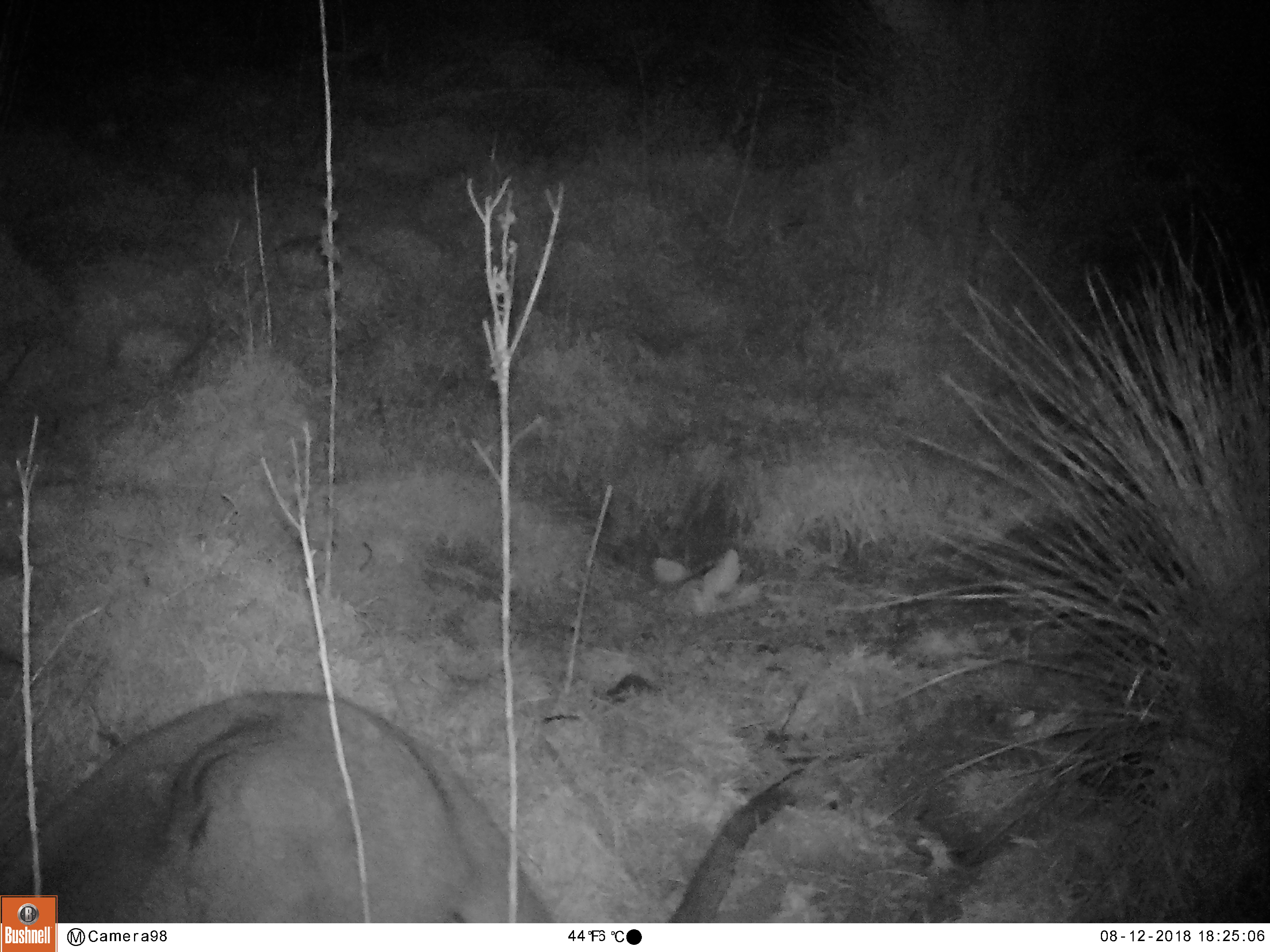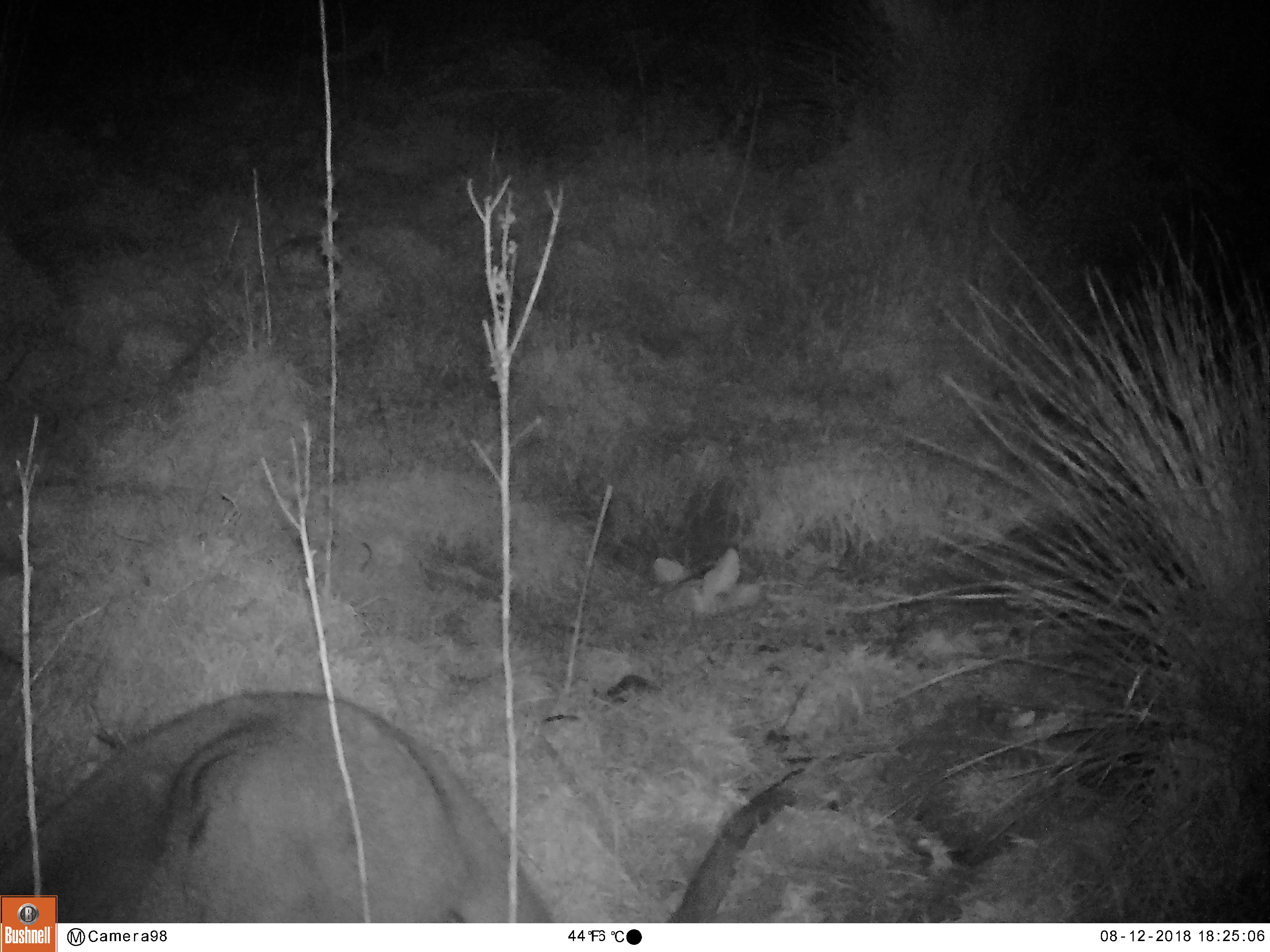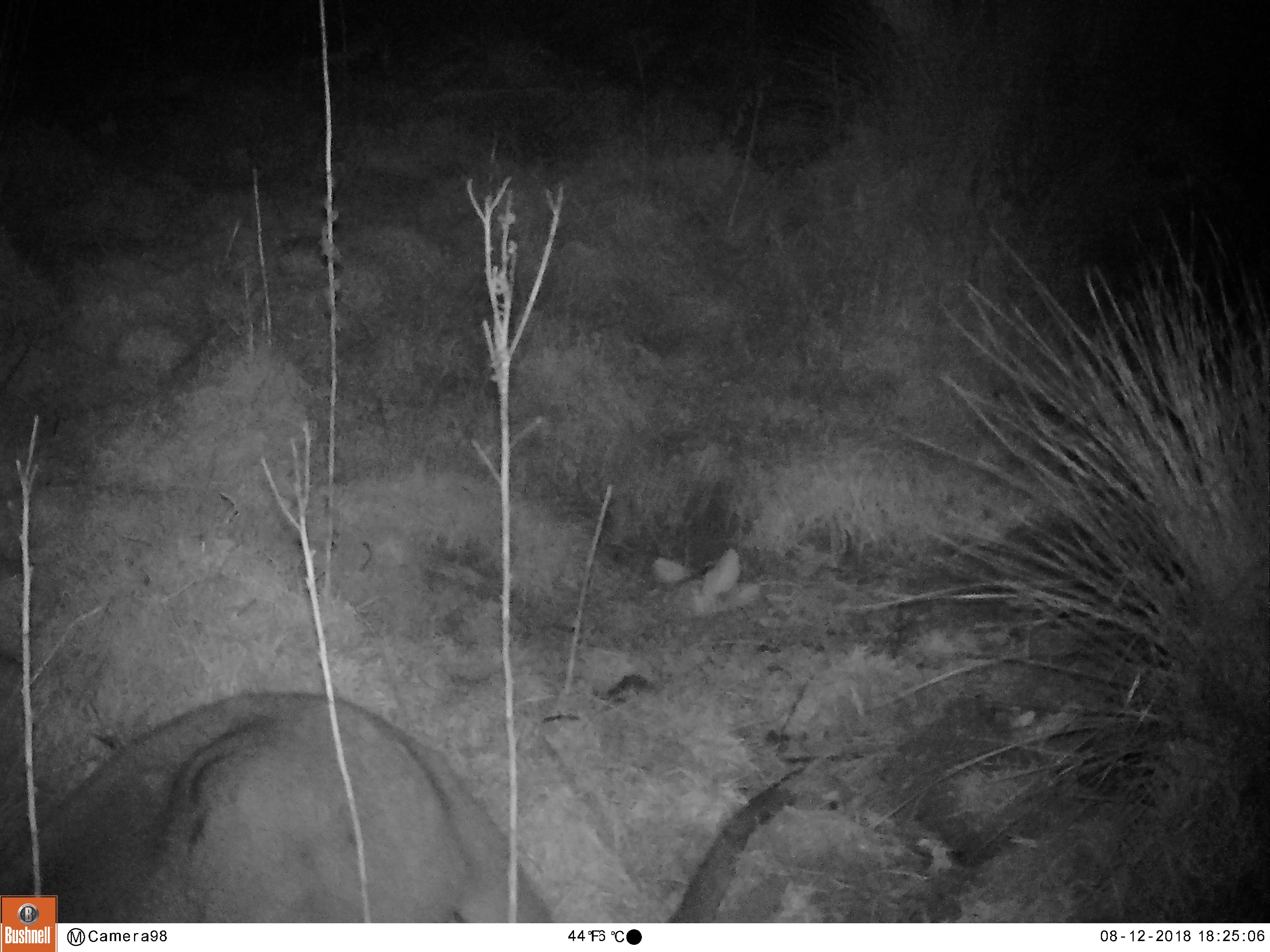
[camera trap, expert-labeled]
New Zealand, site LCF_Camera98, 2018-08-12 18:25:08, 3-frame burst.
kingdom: Animalia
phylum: Chordata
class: Mammalia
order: Diprotodontia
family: Macropodidae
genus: Notamacropus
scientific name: Notamacropus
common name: wallaby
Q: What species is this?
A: Wallaby (Notamacropus).